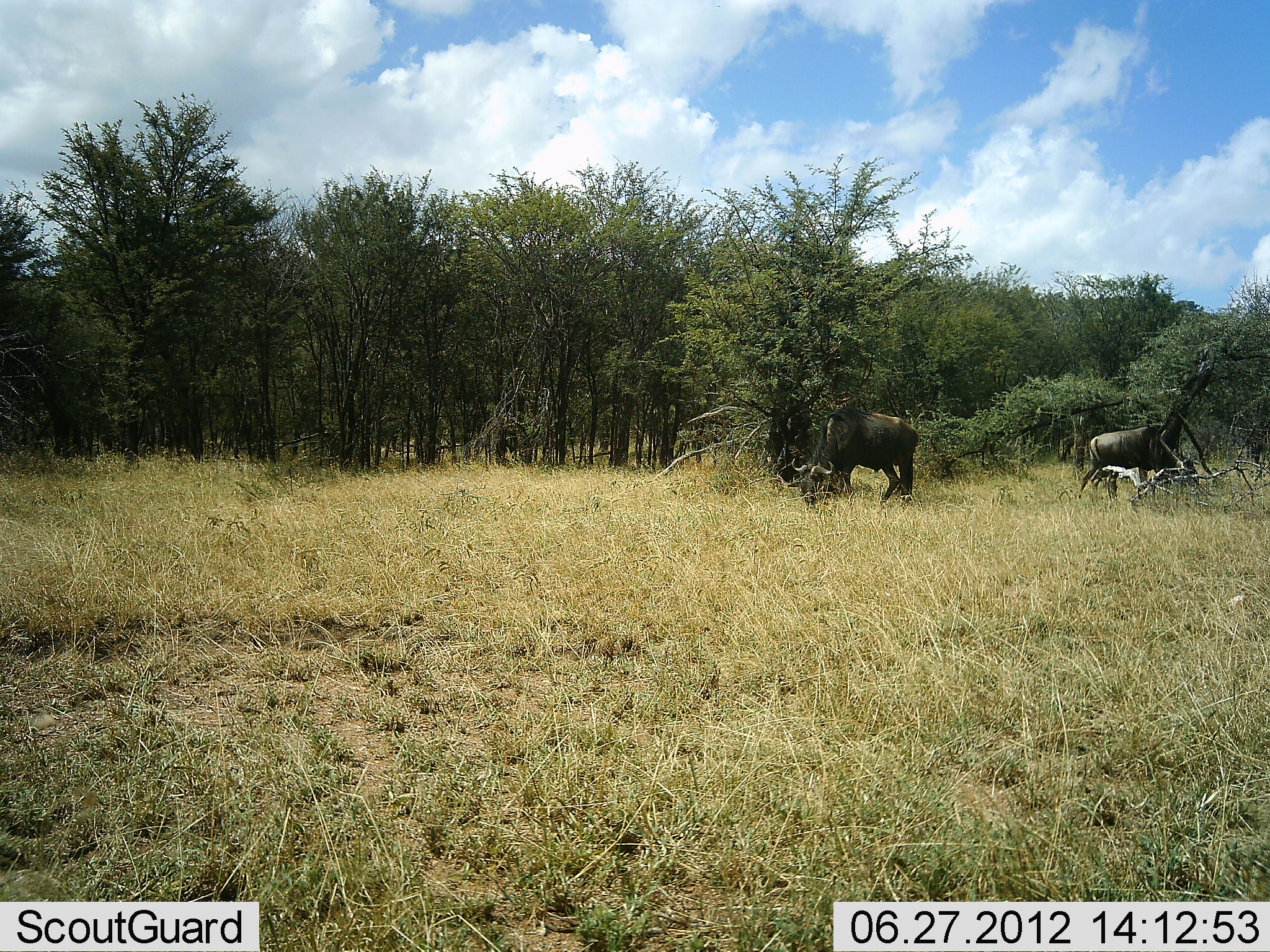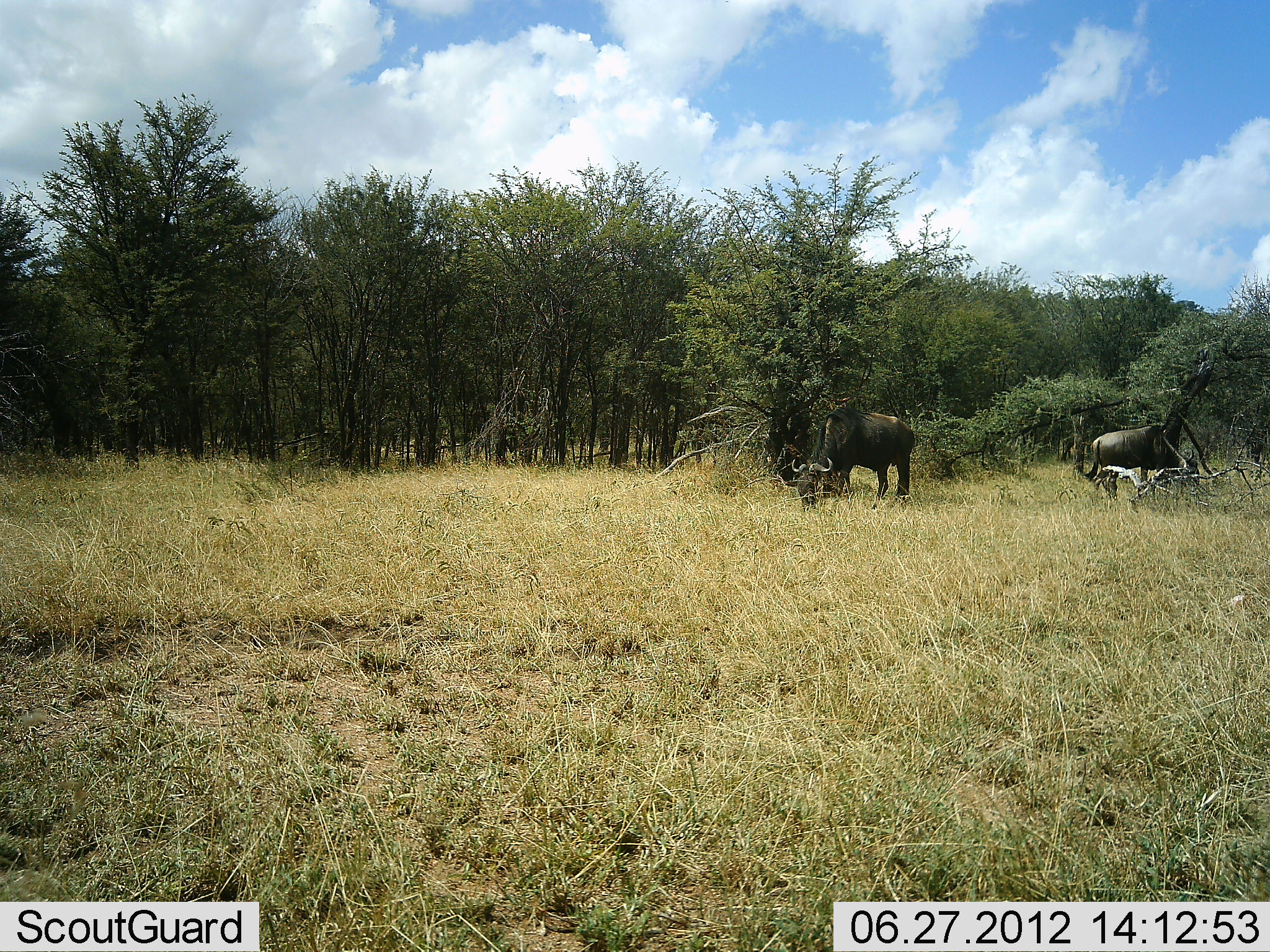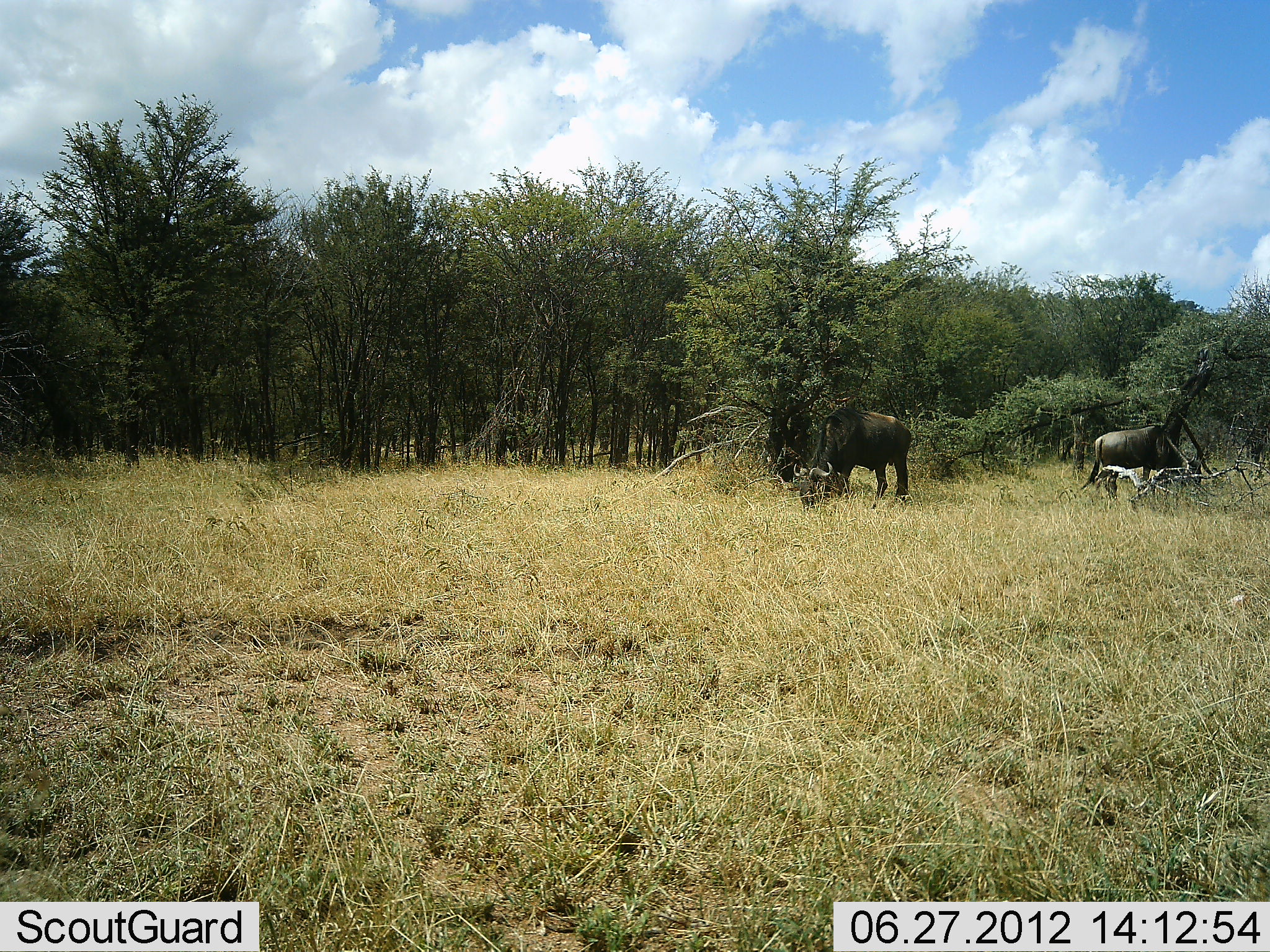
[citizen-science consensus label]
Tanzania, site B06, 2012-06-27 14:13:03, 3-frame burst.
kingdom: Animalia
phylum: Chordata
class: Mammalia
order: Artiodactyla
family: Bovidae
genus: Connochaetes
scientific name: Connochaetes taurinus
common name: blue wildebeest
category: wildebeest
Wildebeest (blue wildebeest) (Connochaetes taurinus), count 2. Behavior (volunteer vote fractions): standing 18%, resting 0%, moving 9%, interacting 0%. Young present (vote fraction): 0%. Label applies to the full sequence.